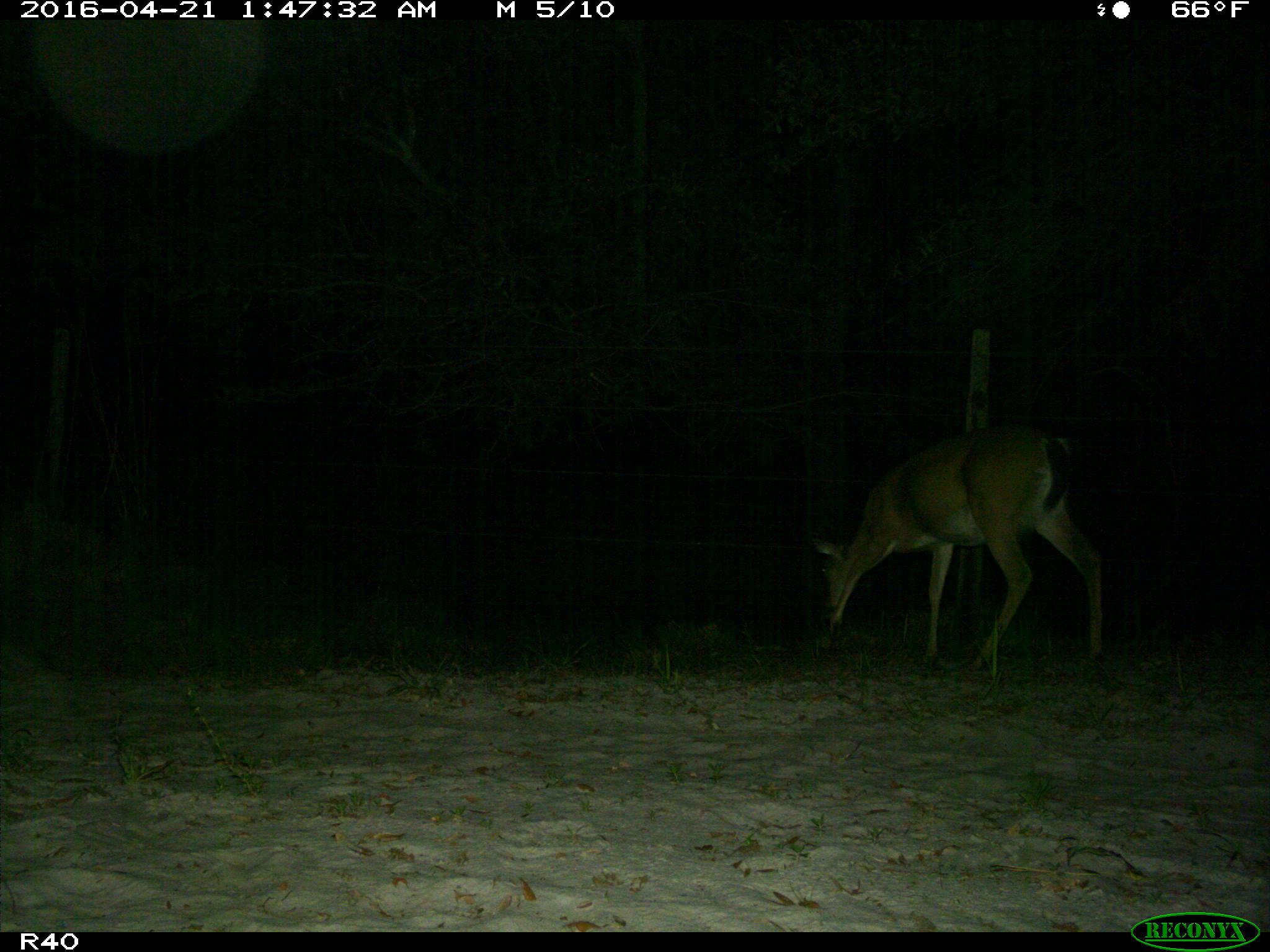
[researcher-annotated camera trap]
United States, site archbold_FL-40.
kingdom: Animalia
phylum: Chordata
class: Mammalia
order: Artiodactyla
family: Cervidae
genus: Odocoileus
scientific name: Odocoileus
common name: deer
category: unidentified deer